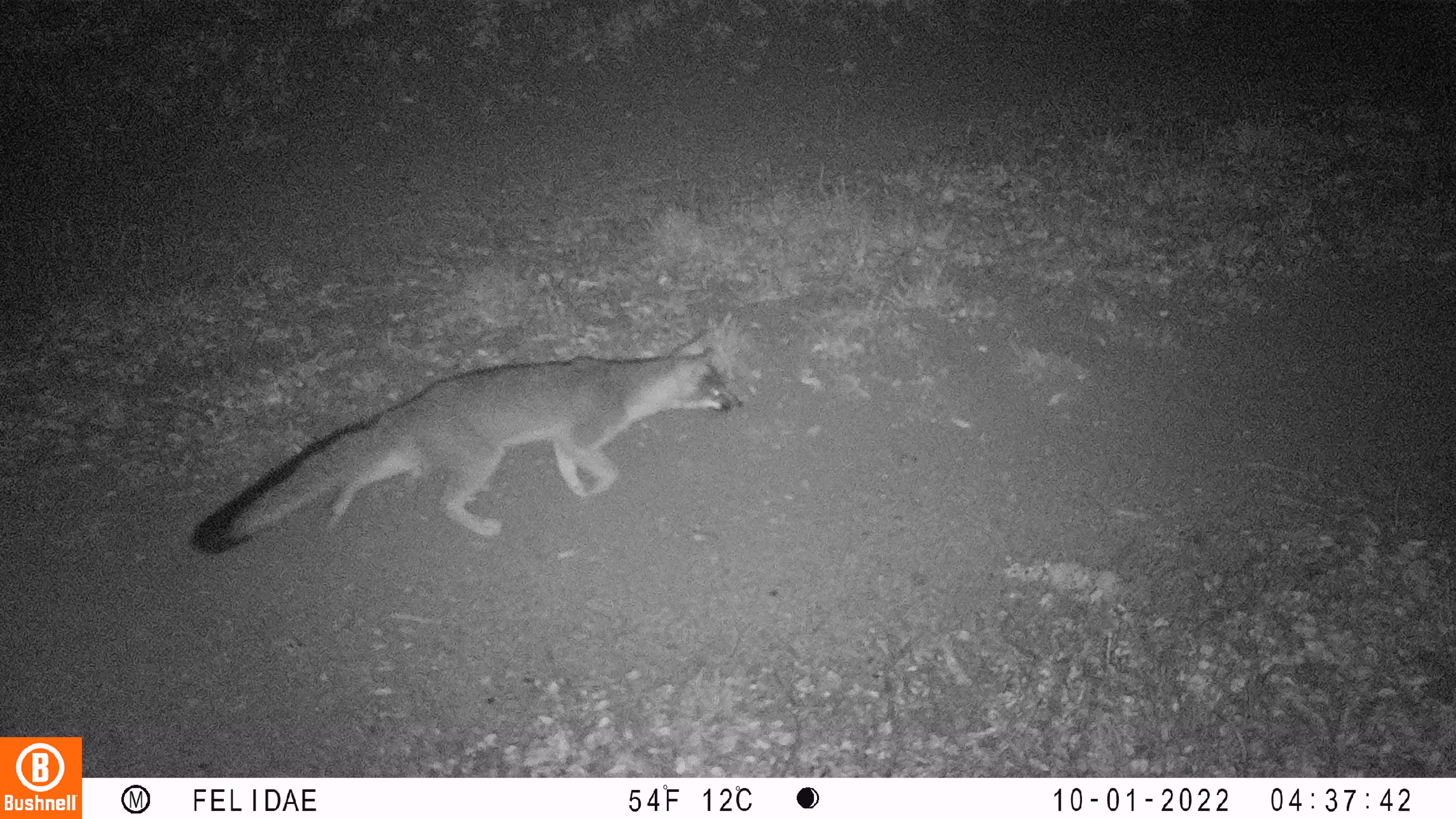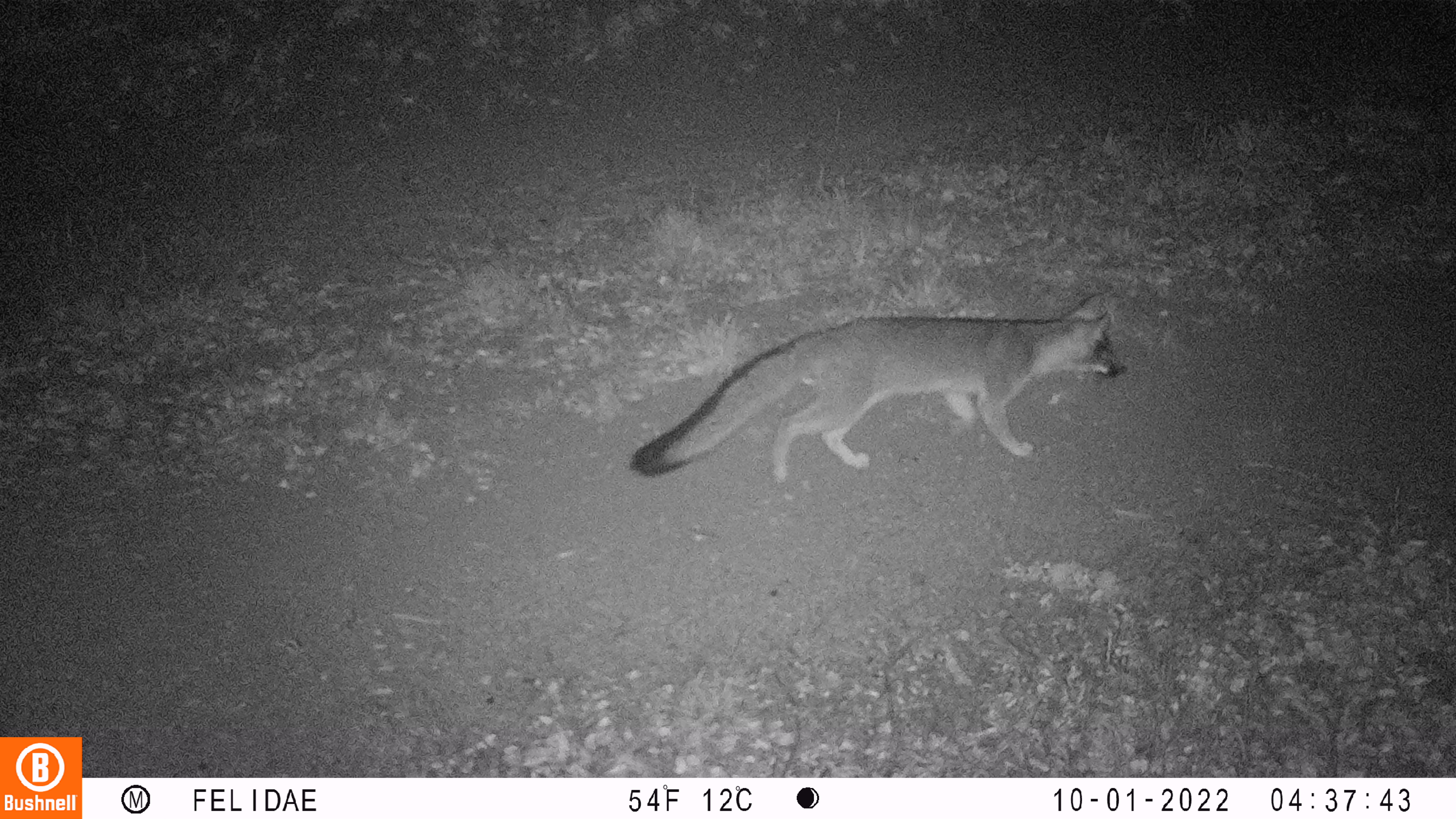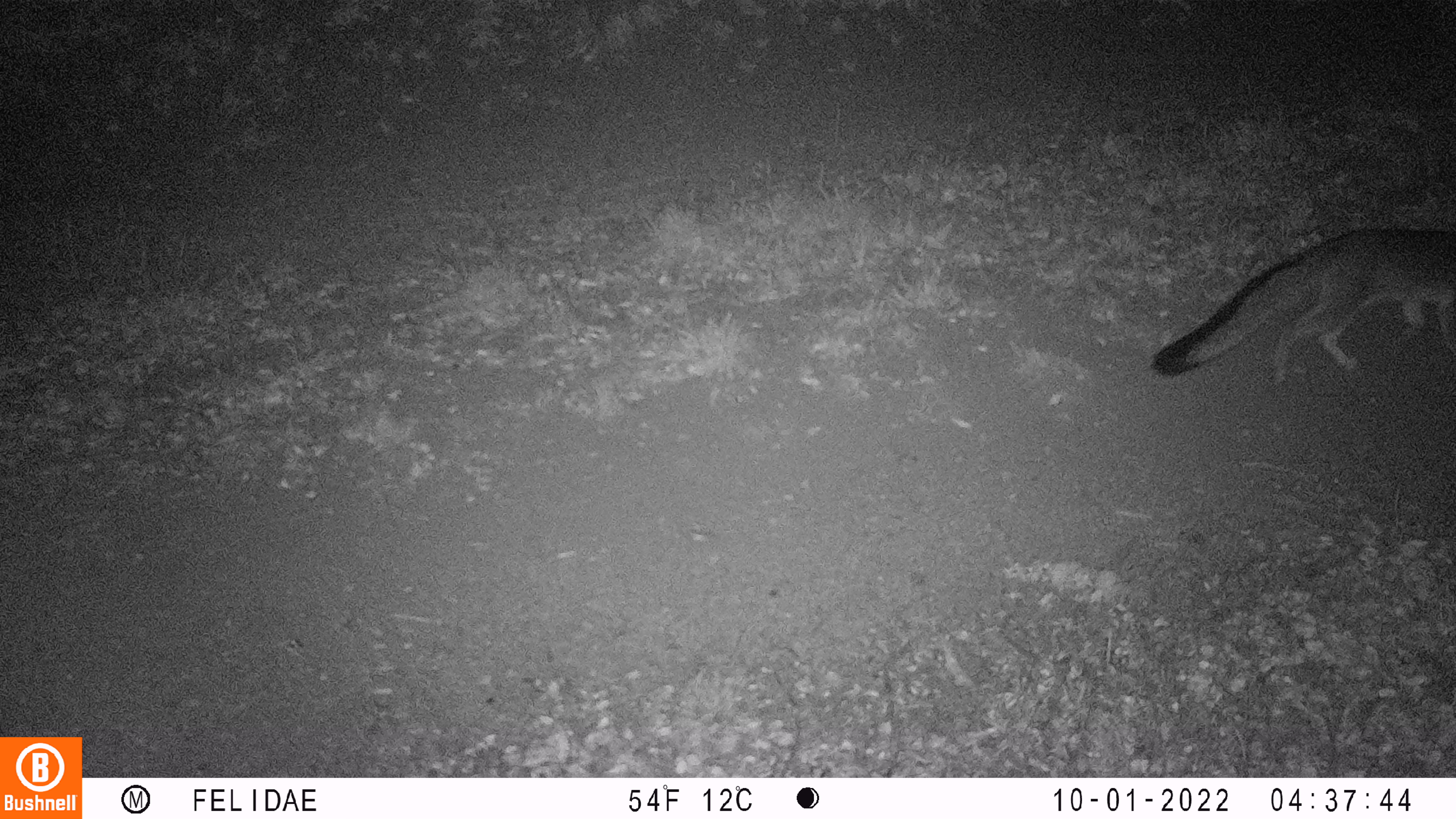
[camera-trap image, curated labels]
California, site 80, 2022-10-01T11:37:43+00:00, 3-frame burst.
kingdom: Animalia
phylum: Chordata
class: Mammalia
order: Carnivora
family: Canidae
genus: Urocyon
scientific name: Urocyon cinereoargenteus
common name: gray fox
Gray fox (Urocyon cinereoargenteus).